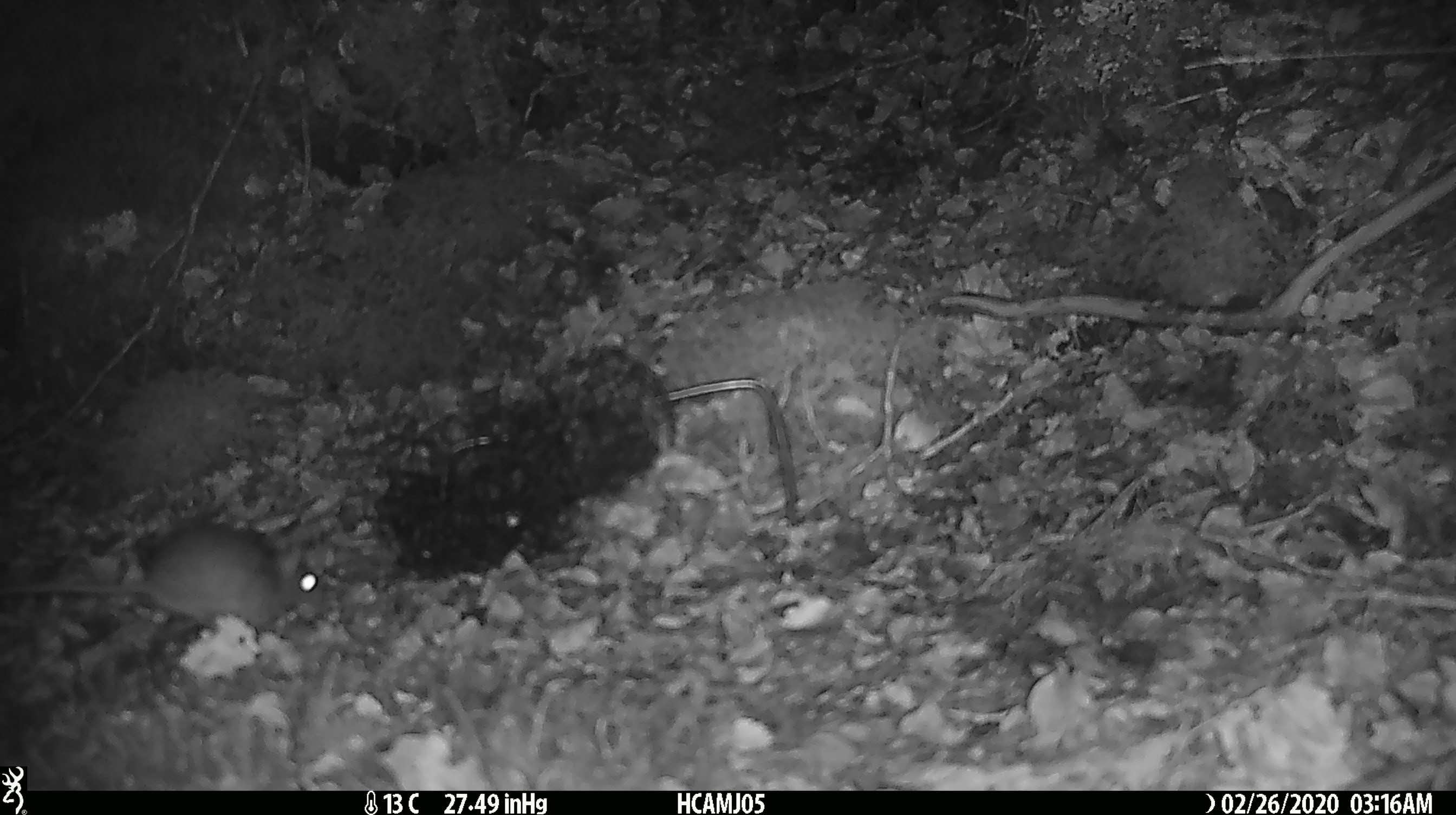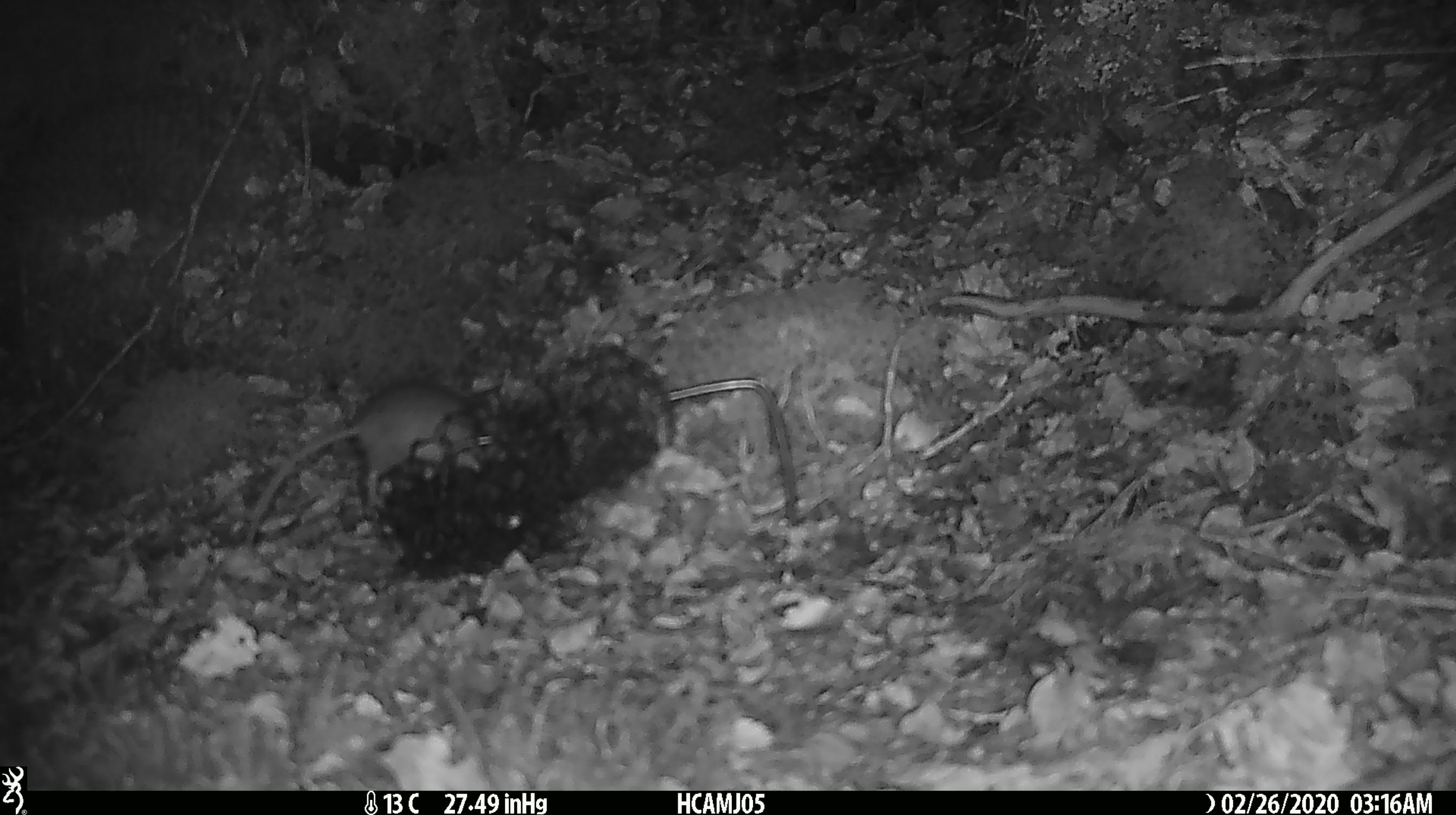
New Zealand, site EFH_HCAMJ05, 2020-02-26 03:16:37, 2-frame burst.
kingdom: Animalia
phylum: Chordata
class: Mammalia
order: Rodentia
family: Muridae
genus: Mus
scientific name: Mus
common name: mouse